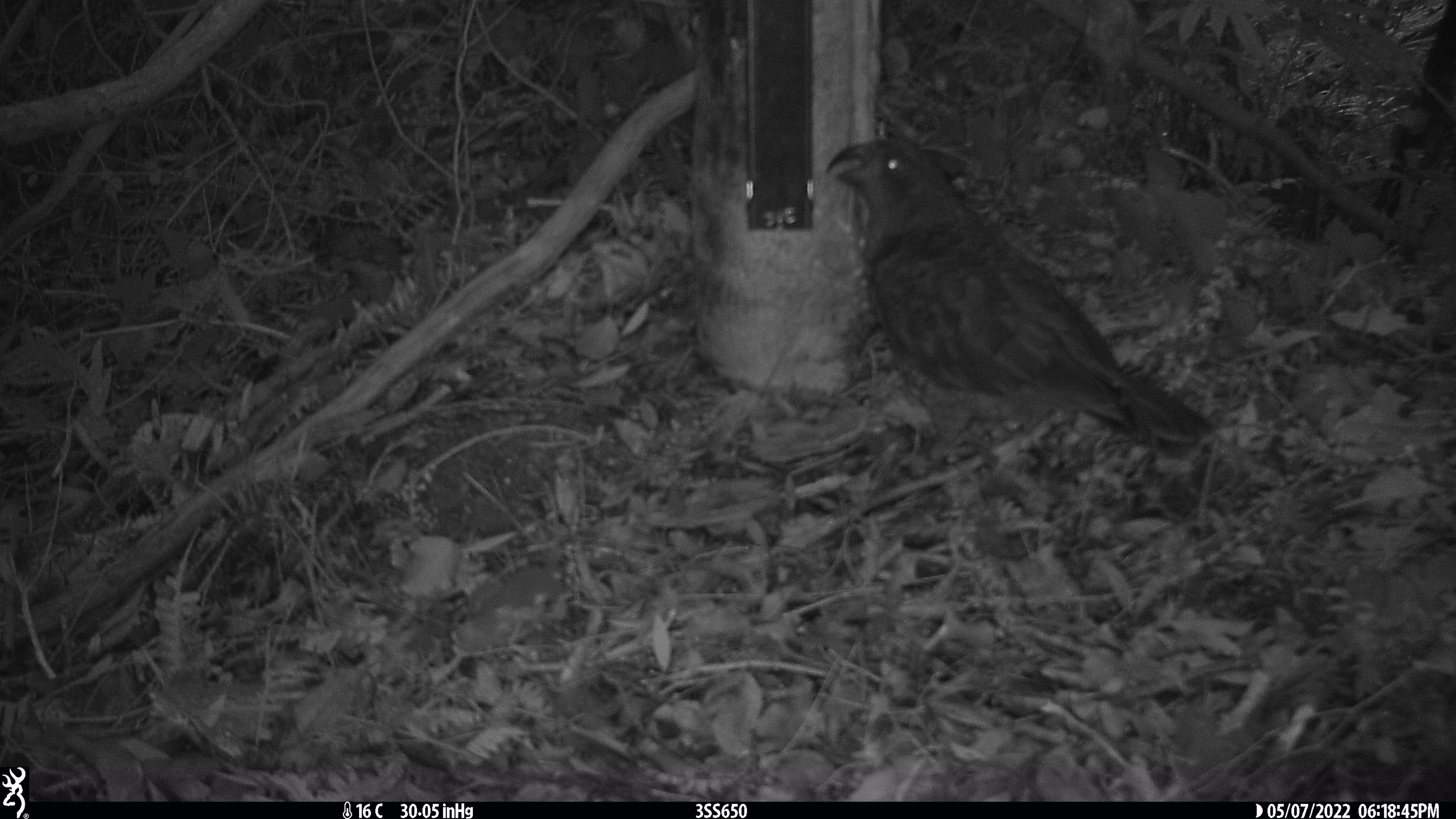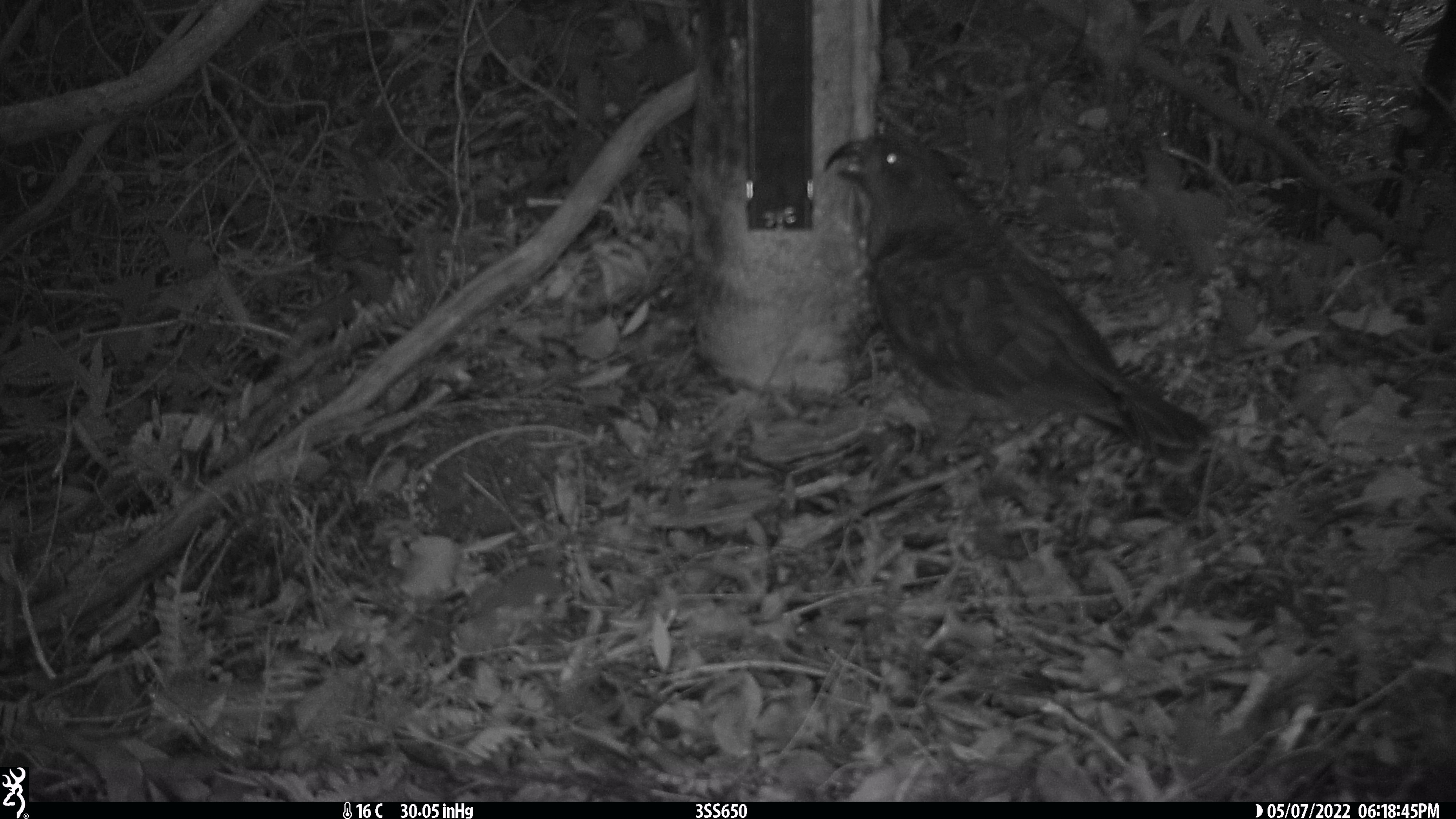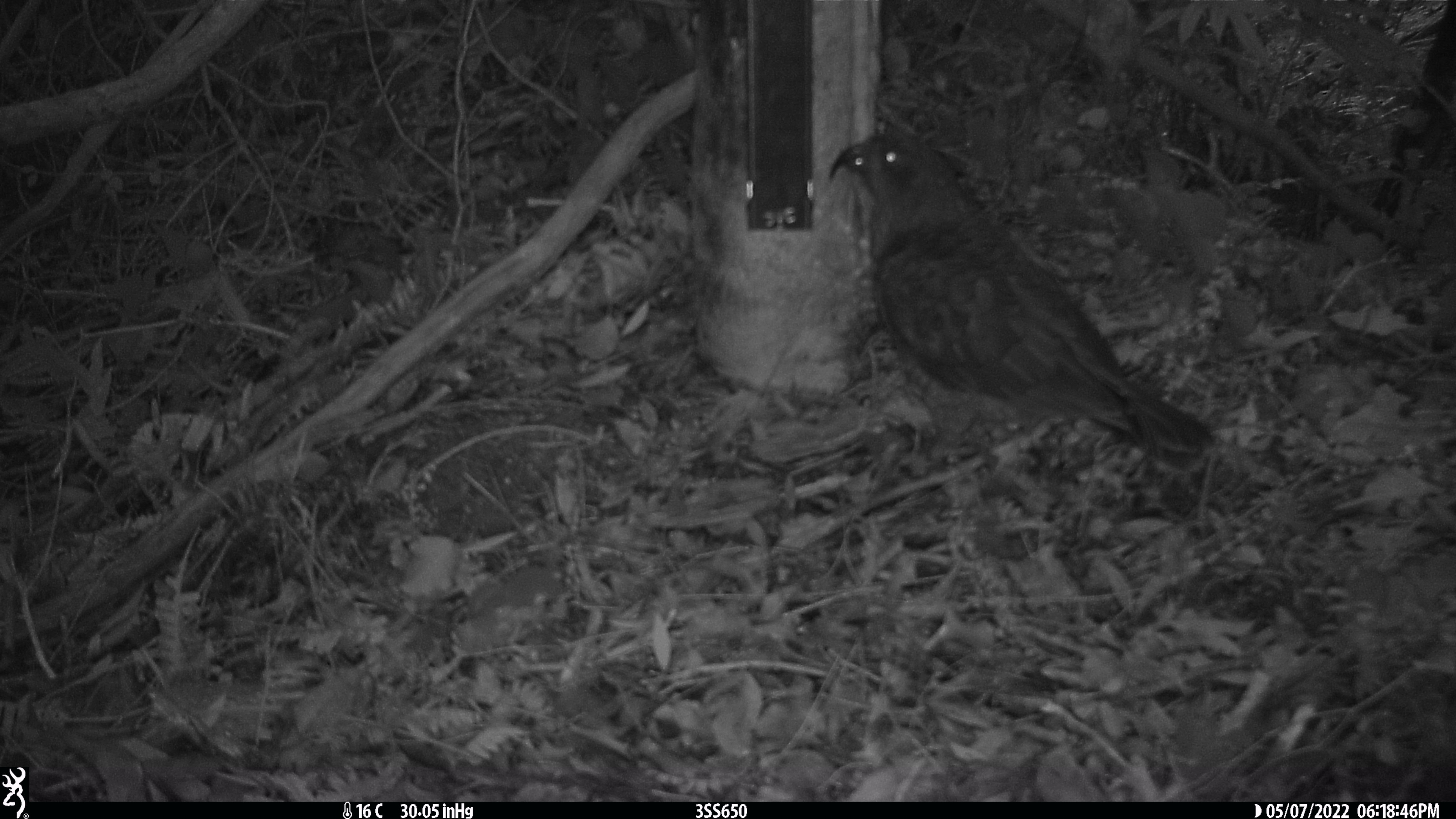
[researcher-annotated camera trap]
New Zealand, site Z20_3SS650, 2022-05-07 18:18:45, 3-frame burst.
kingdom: Animalia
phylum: Chordata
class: Aves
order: Psittaciformes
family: Strigopidae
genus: Nestor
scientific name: Nestor notabilis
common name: kea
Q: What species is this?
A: Kea (Nestor notabilis).